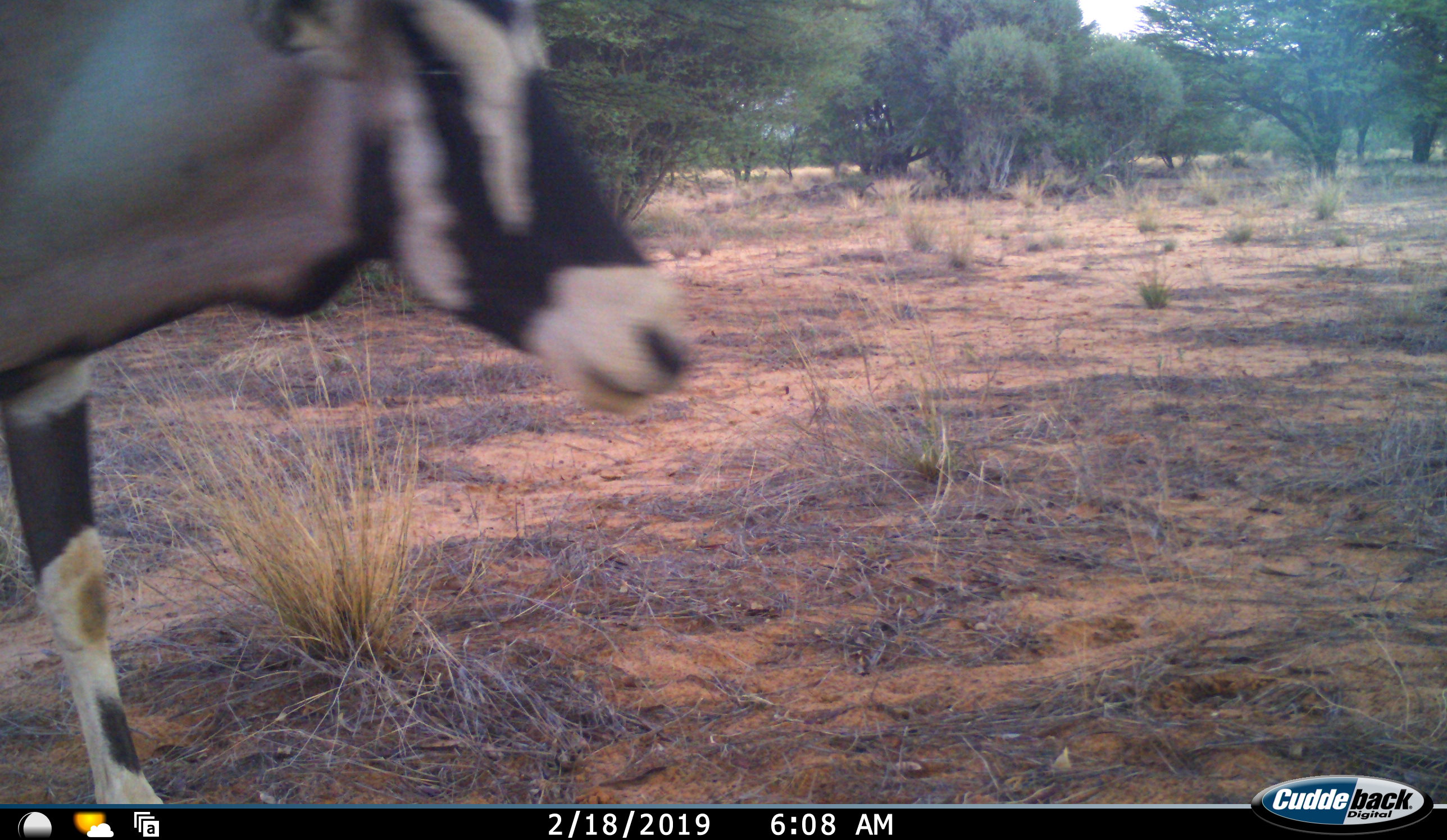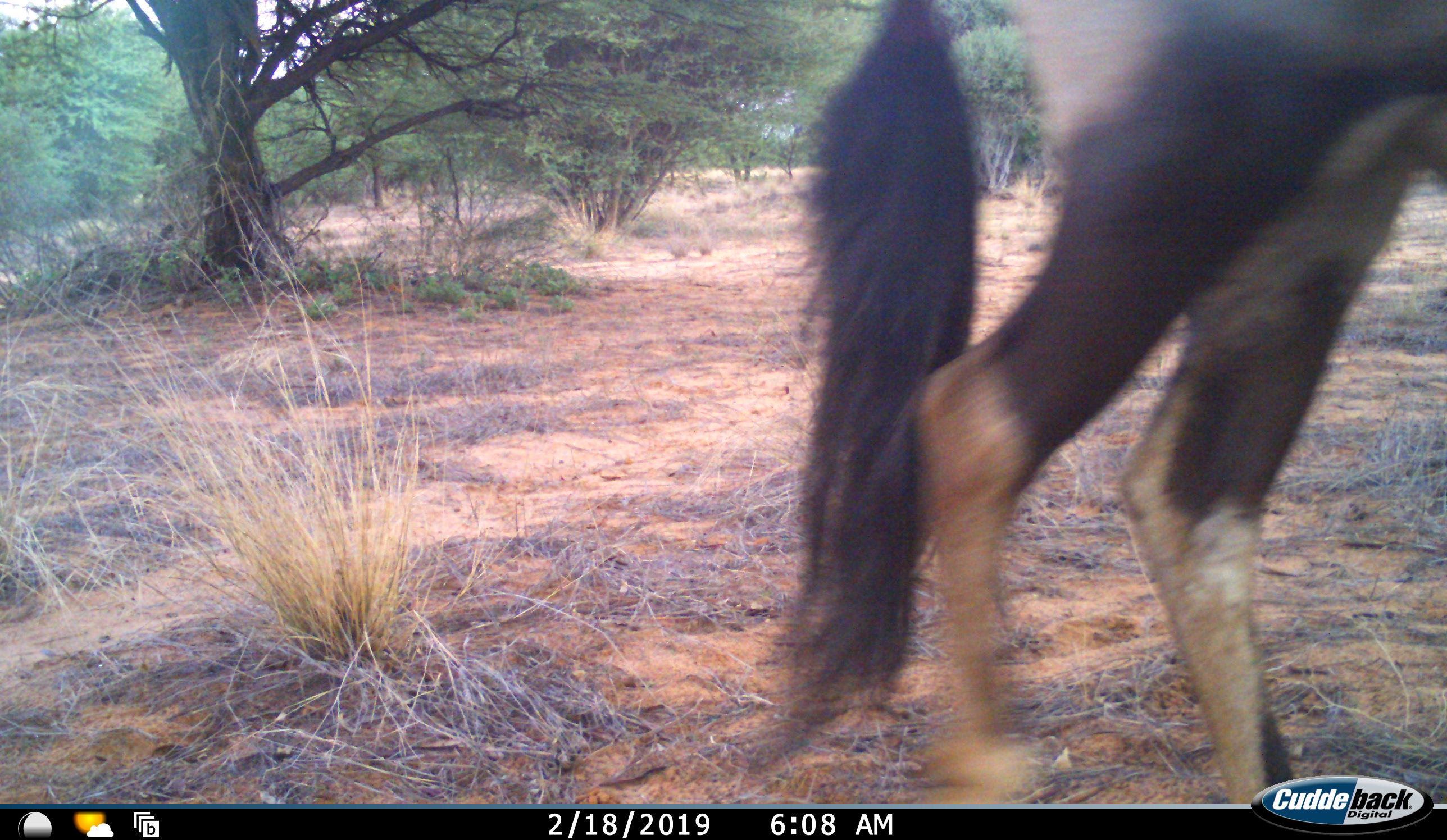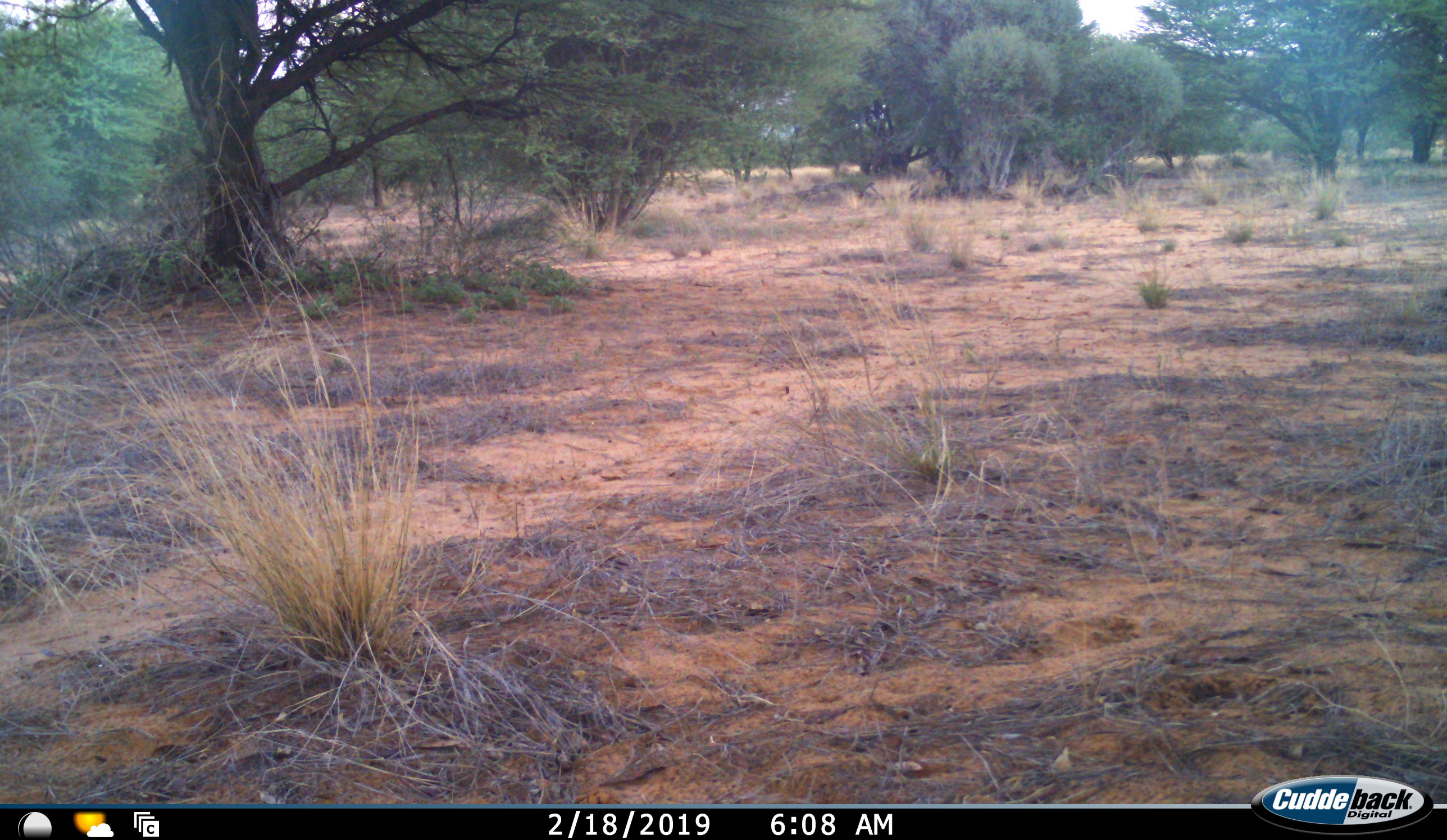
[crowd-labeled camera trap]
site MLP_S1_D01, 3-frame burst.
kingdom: Animalia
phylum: Chordata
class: Mammalia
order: Artiodactyla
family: Bovidae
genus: Oryx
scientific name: Oryx gazella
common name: gemsbok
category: oryx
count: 1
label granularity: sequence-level